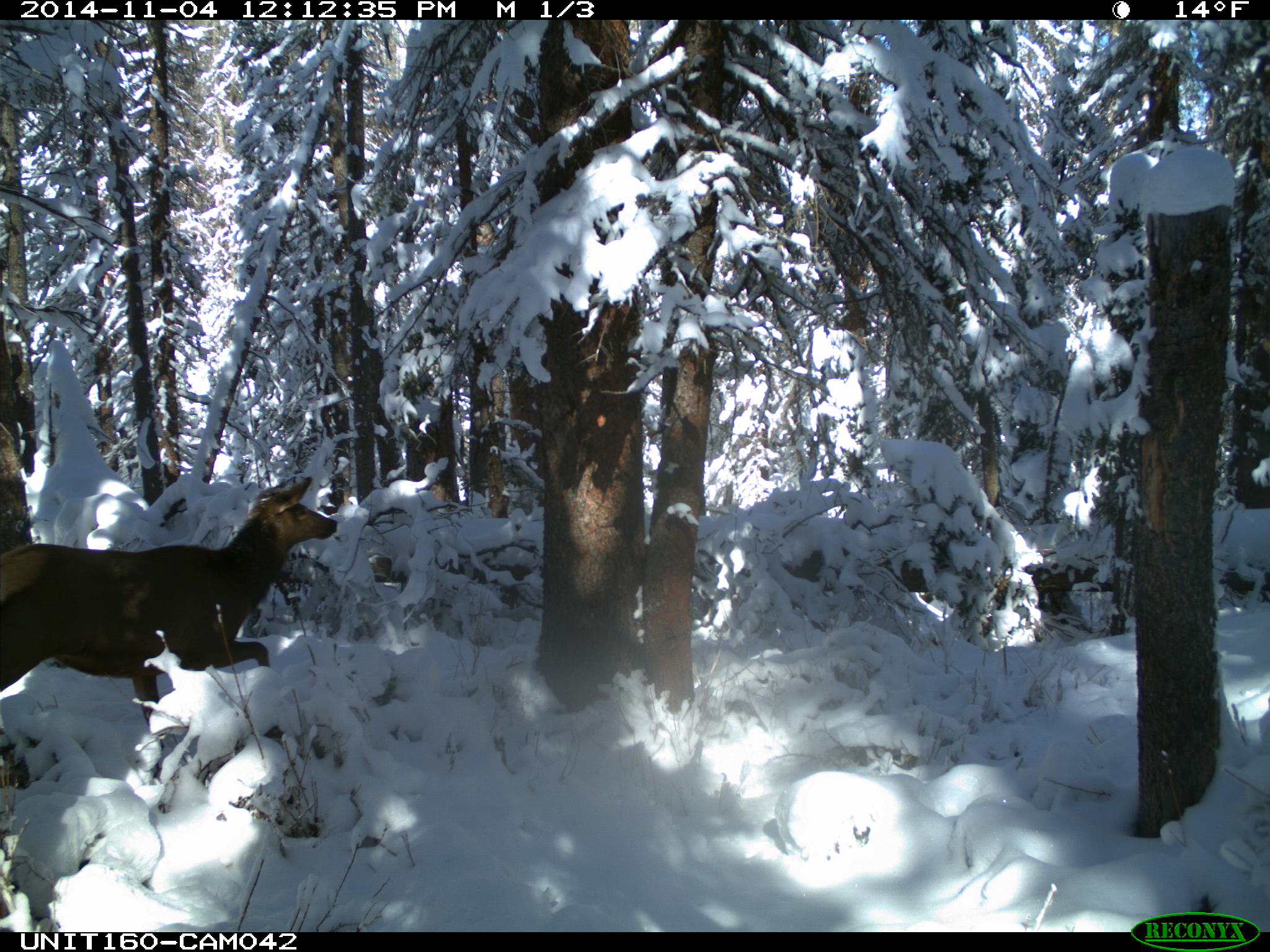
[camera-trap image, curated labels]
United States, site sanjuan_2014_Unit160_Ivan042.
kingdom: Animalia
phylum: Chordata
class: Mammalia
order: Artiodactyla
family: Cervidae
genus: Cervus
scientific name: Cervus elaphus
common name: red deer